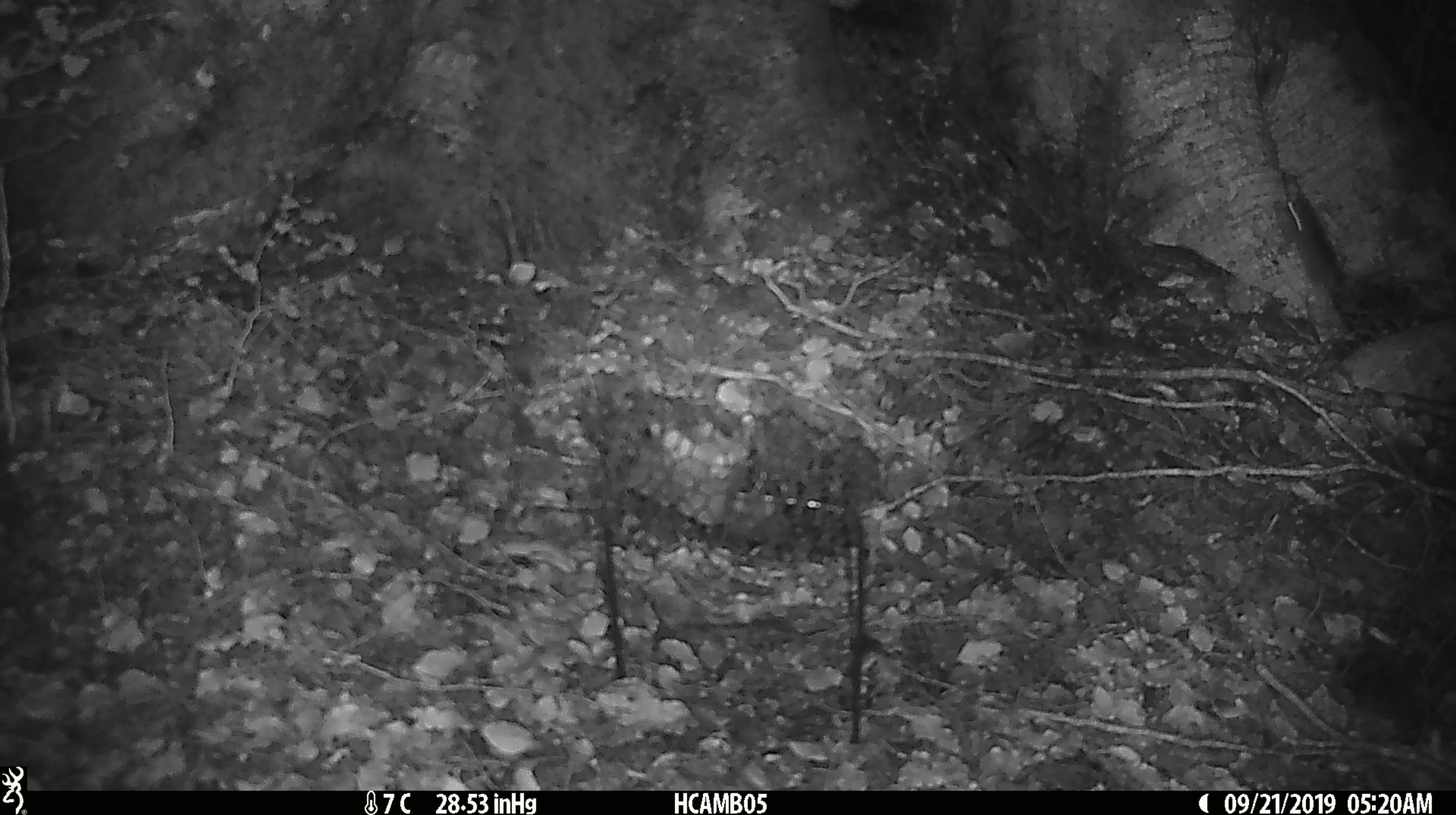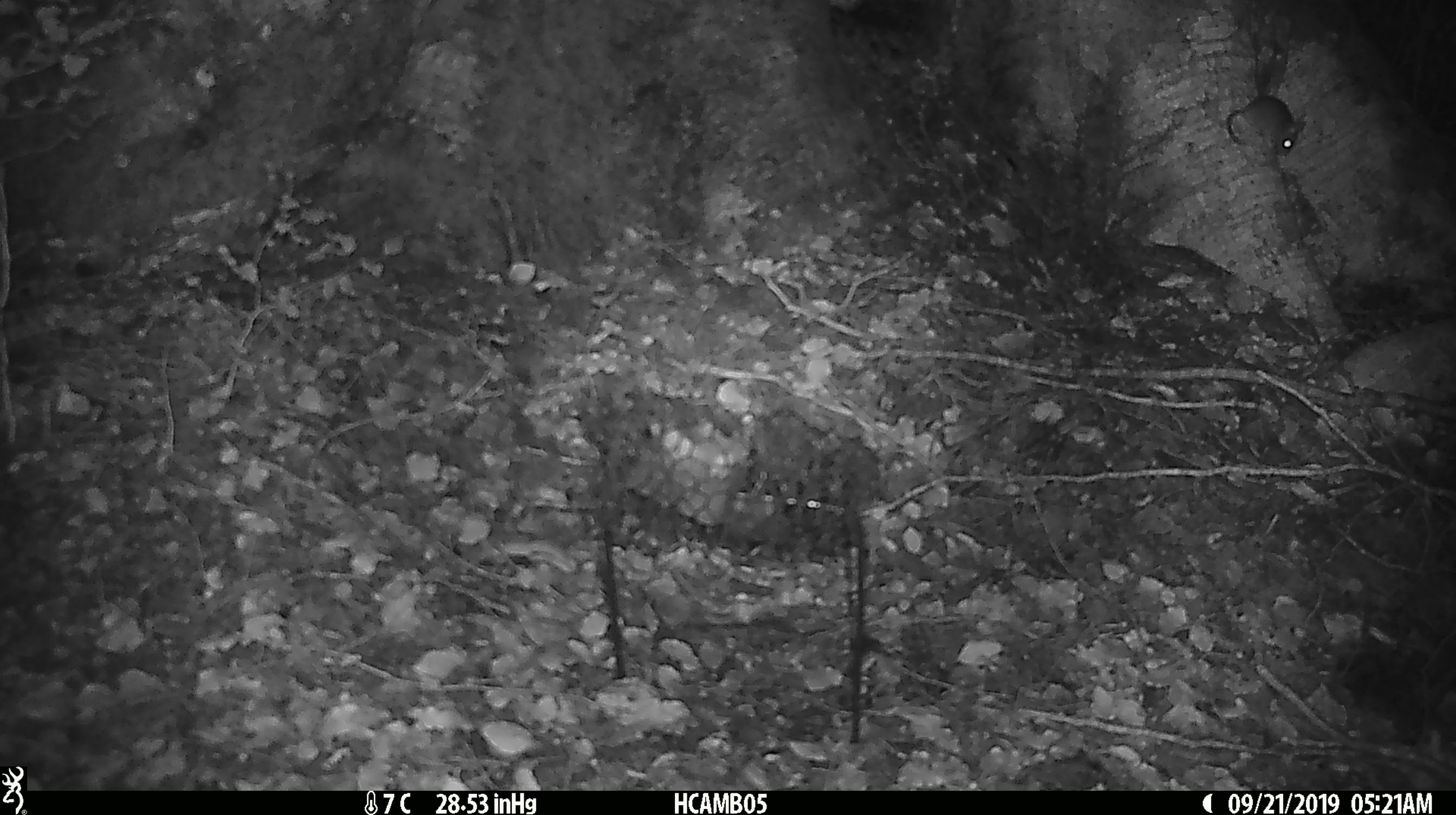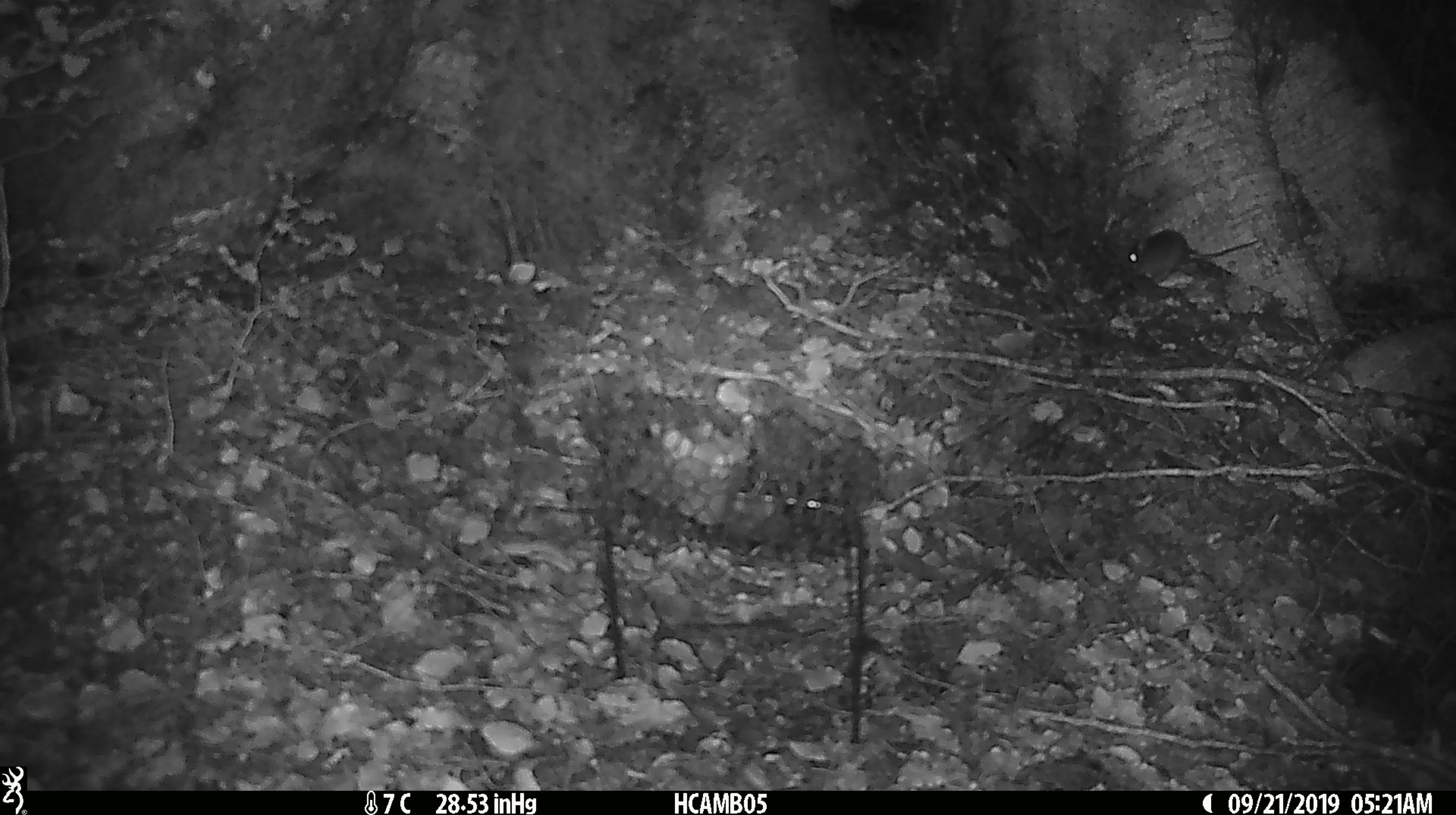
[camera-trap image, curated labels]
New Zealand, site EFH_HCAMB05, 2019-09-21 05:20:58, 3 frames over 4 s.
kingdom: Animalia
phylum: Chordata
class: Mammalia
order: Rodentia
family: Muridae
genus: Mus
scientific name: Mus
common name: mouse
Mouse (Mus).